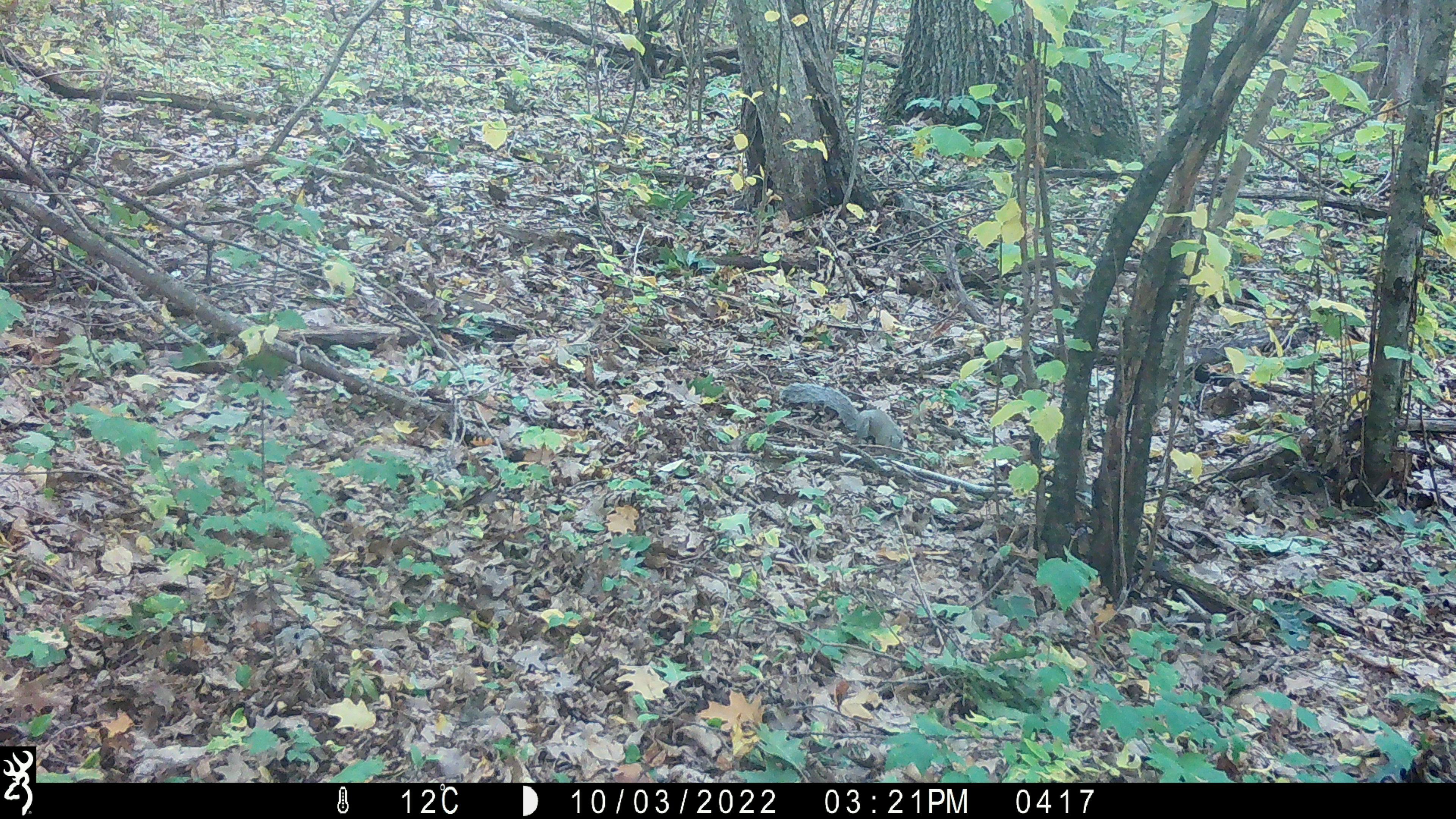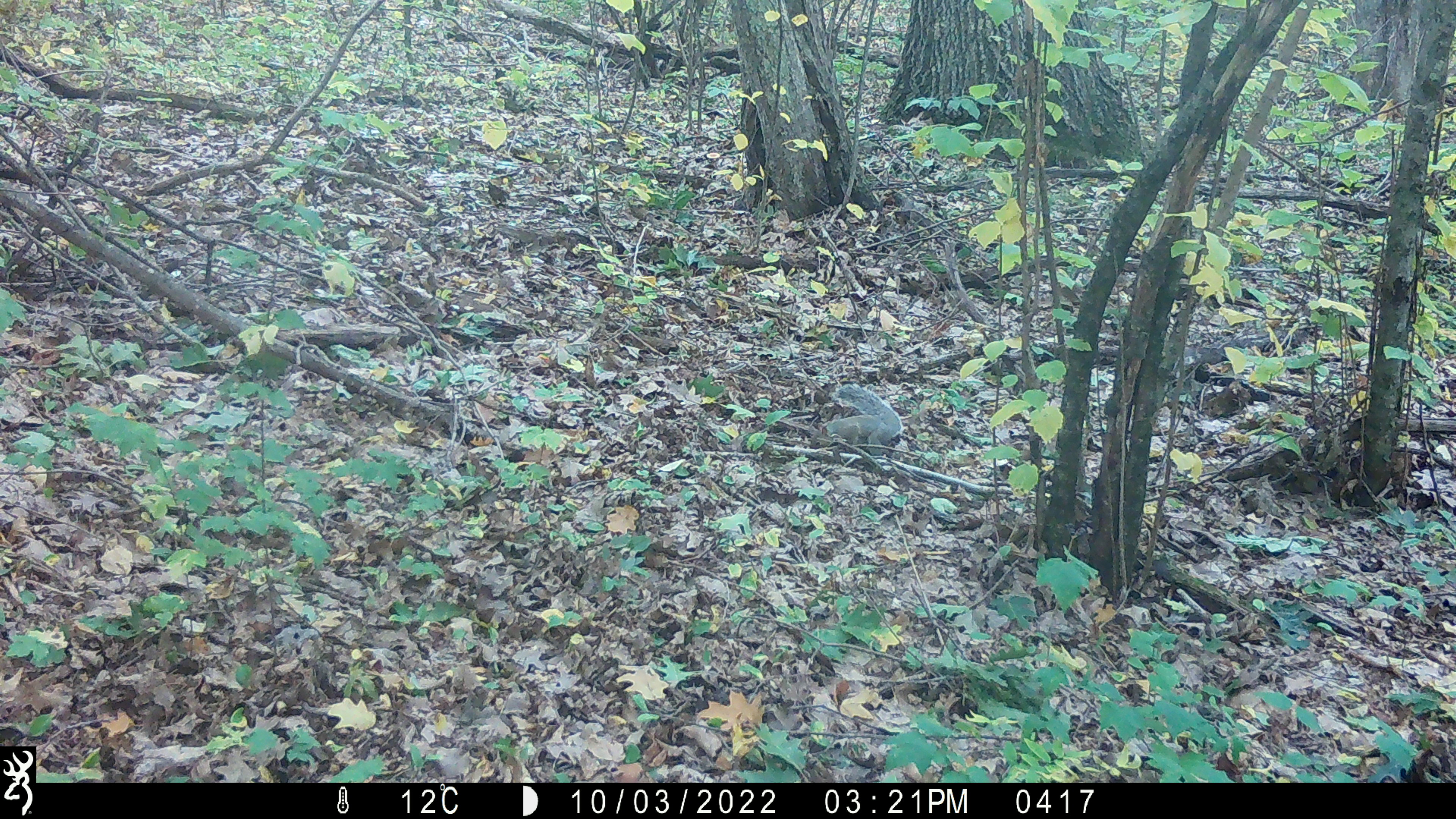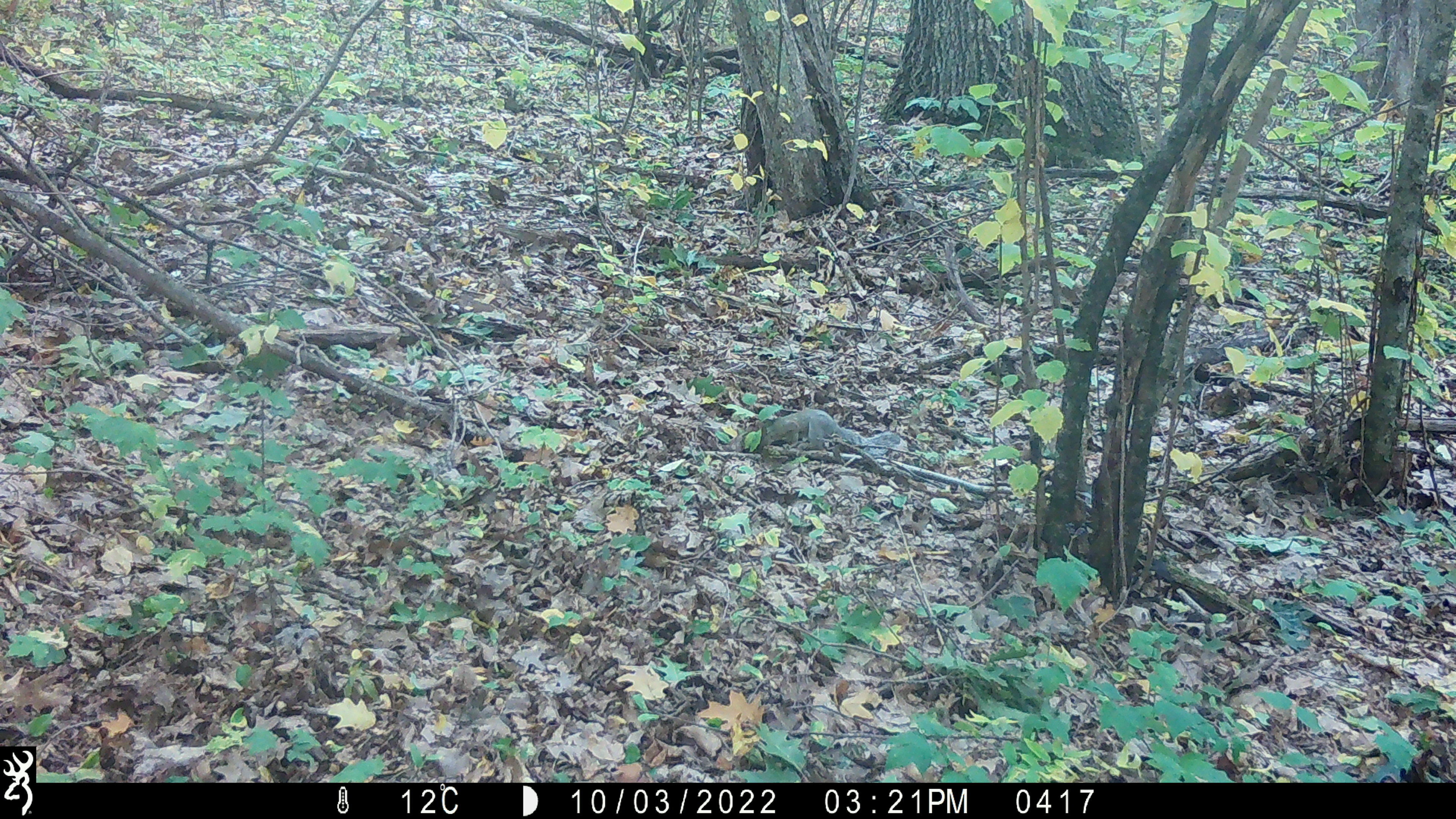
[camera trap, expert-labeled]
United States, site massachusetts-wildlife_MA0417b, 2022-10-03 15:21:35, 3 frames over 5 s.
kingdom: Animalia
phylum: Chordata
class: Mammalia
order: Rodentia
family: Sciuridae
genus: Sciurus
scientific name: Sciurus carolinensis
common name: gray squirrel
Gray squirrel (Sciurus carolinensis).